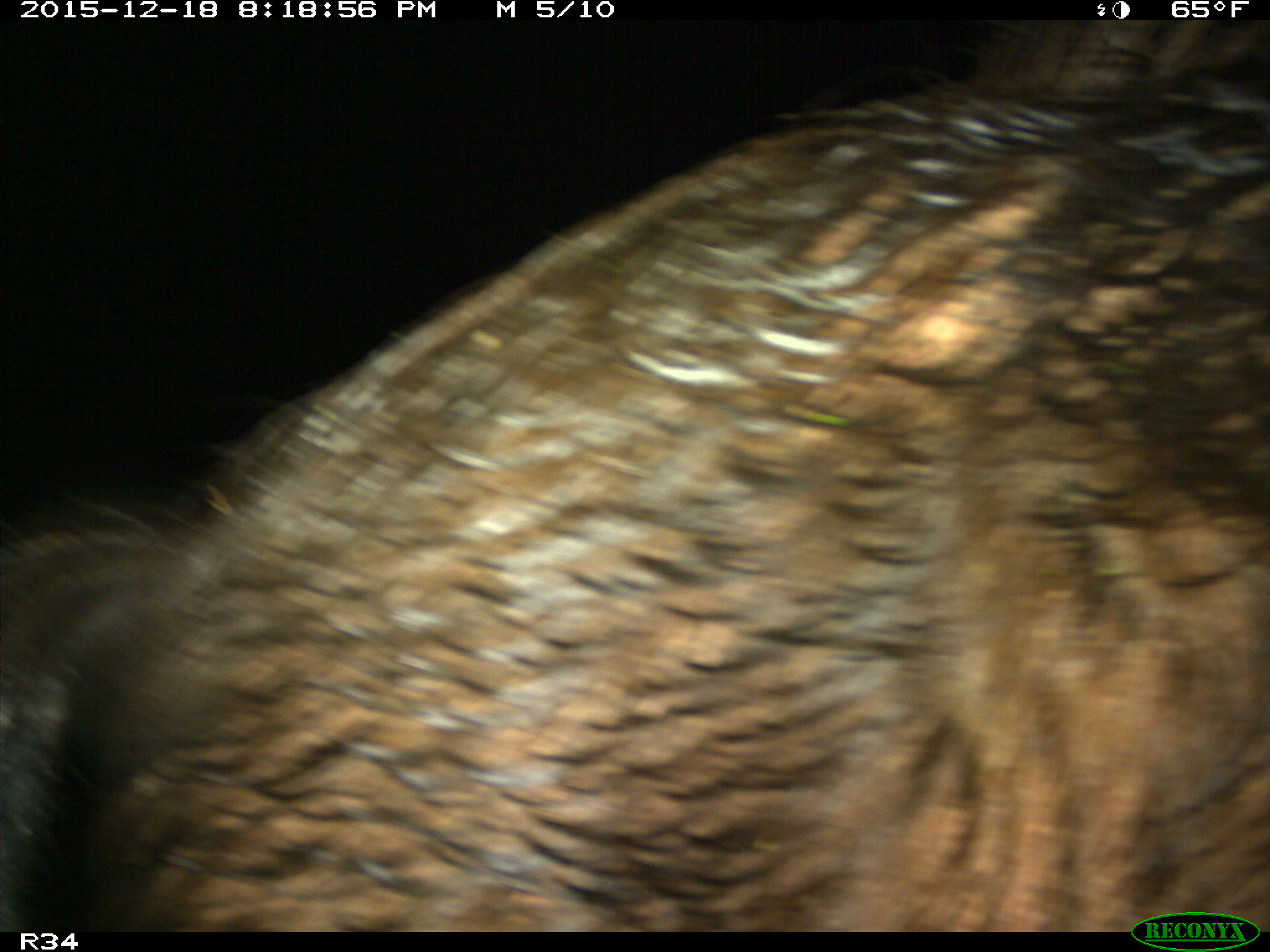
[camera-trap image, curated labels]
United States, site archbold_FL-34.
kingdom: Animalia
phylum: Chordata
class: Mammalia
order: Artiodactyla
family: Suidae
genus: Sus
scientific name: Sus scrofa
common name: wild boar